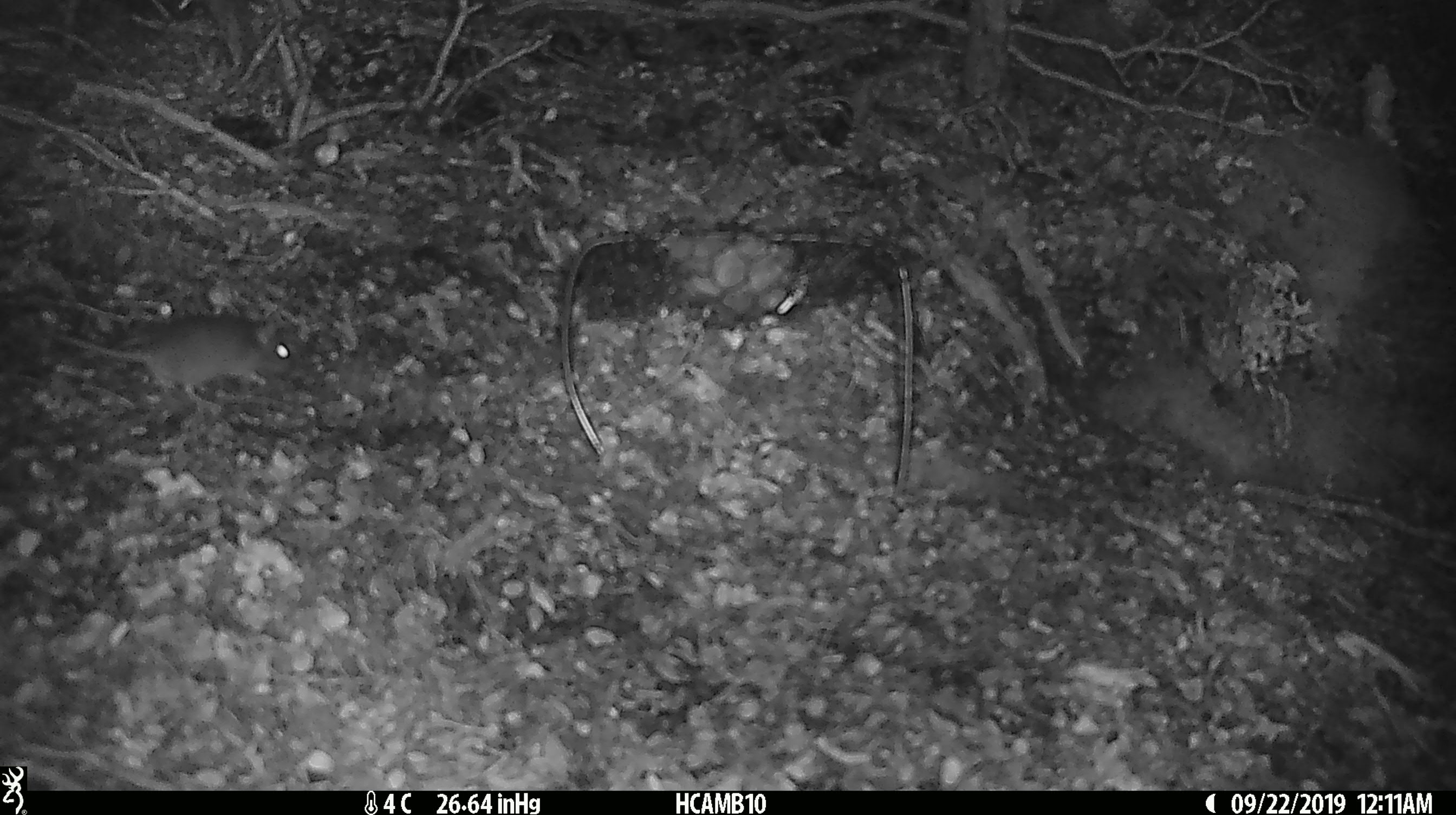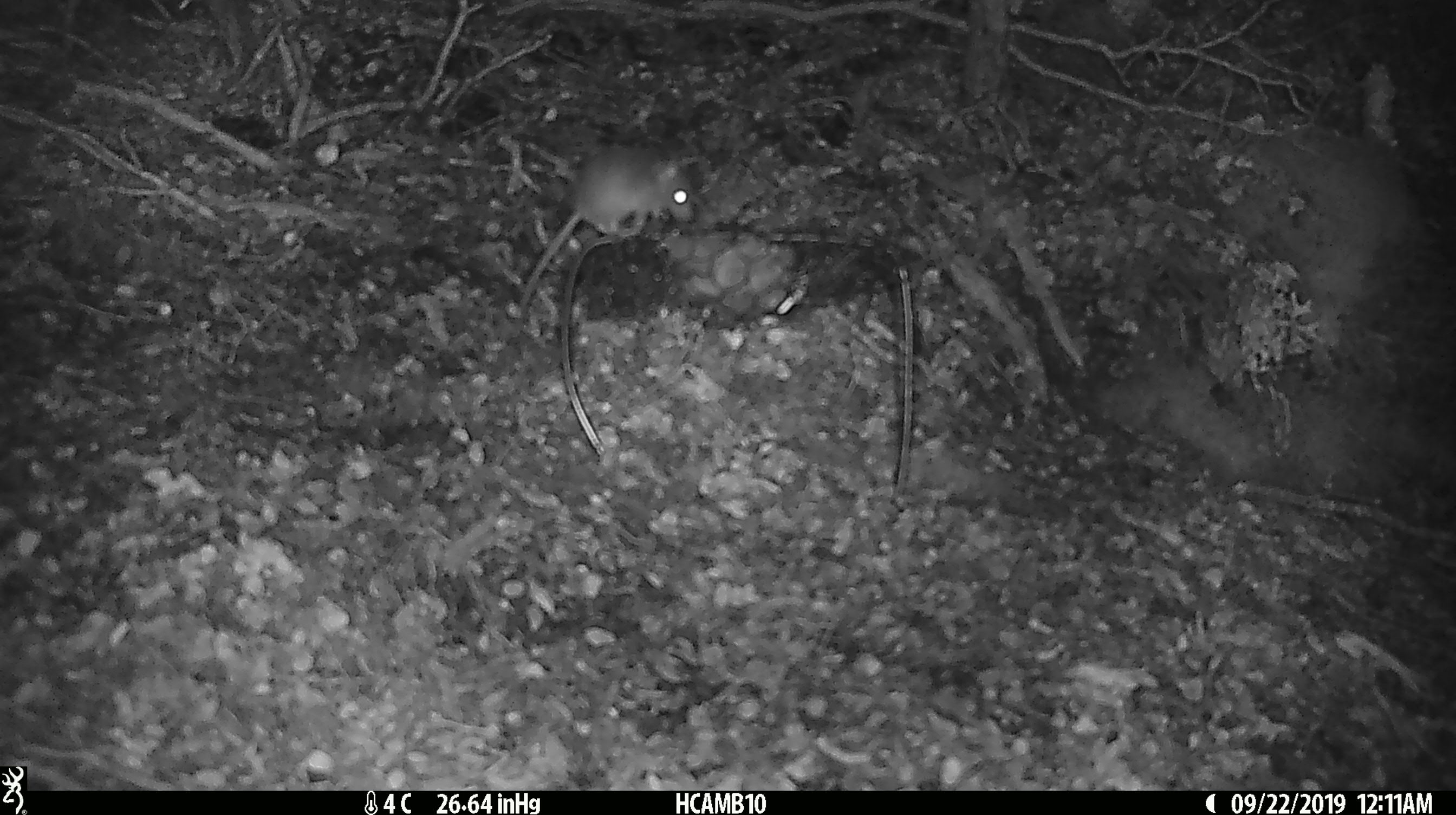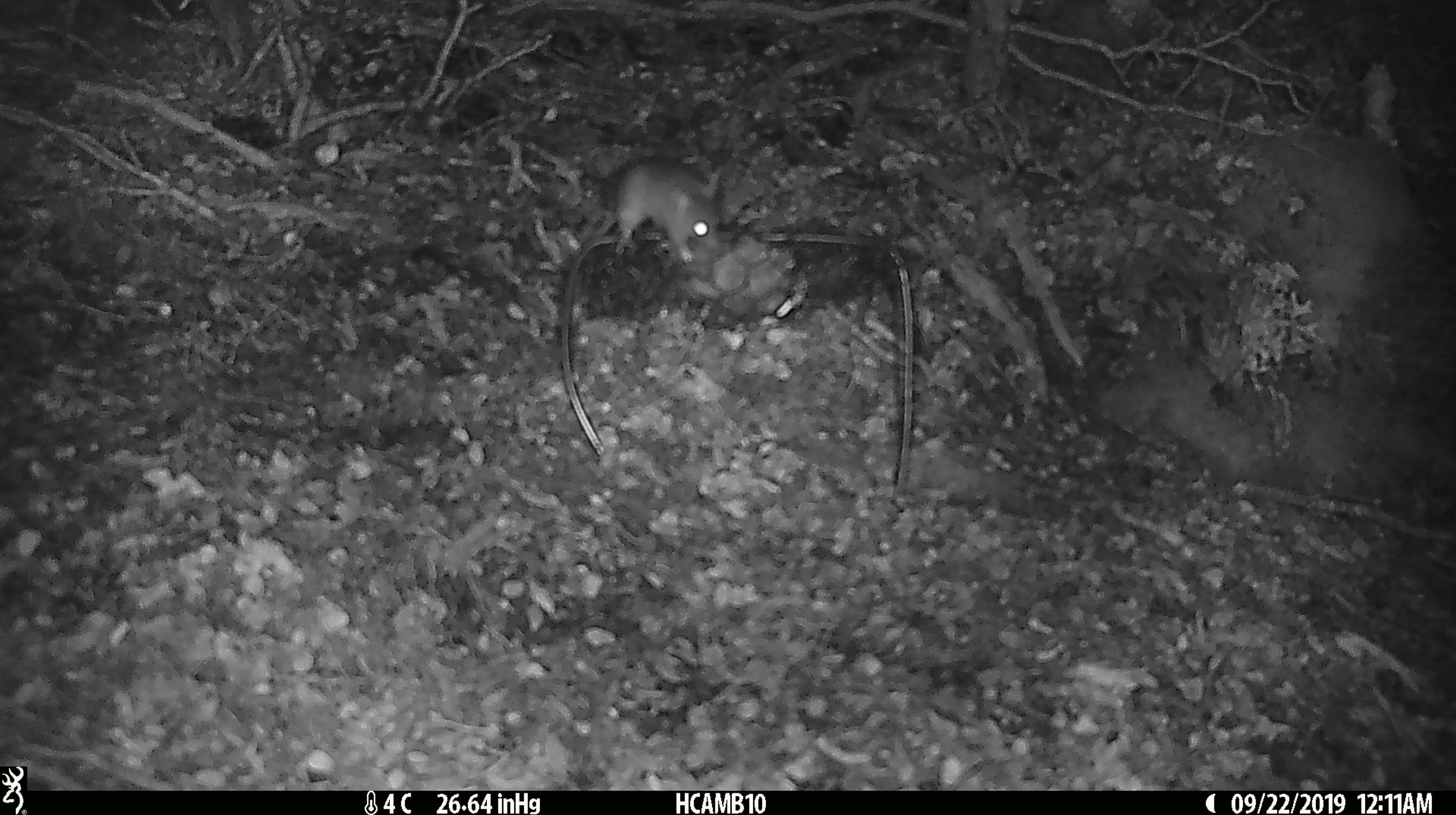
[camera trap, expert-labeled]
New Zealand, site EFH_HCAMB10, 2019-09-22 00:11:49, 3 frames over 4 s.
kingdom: Animalia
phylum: Chordata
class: Mammalia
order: Rodentia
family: Muridae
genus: Mus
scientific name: Mus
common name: mouse